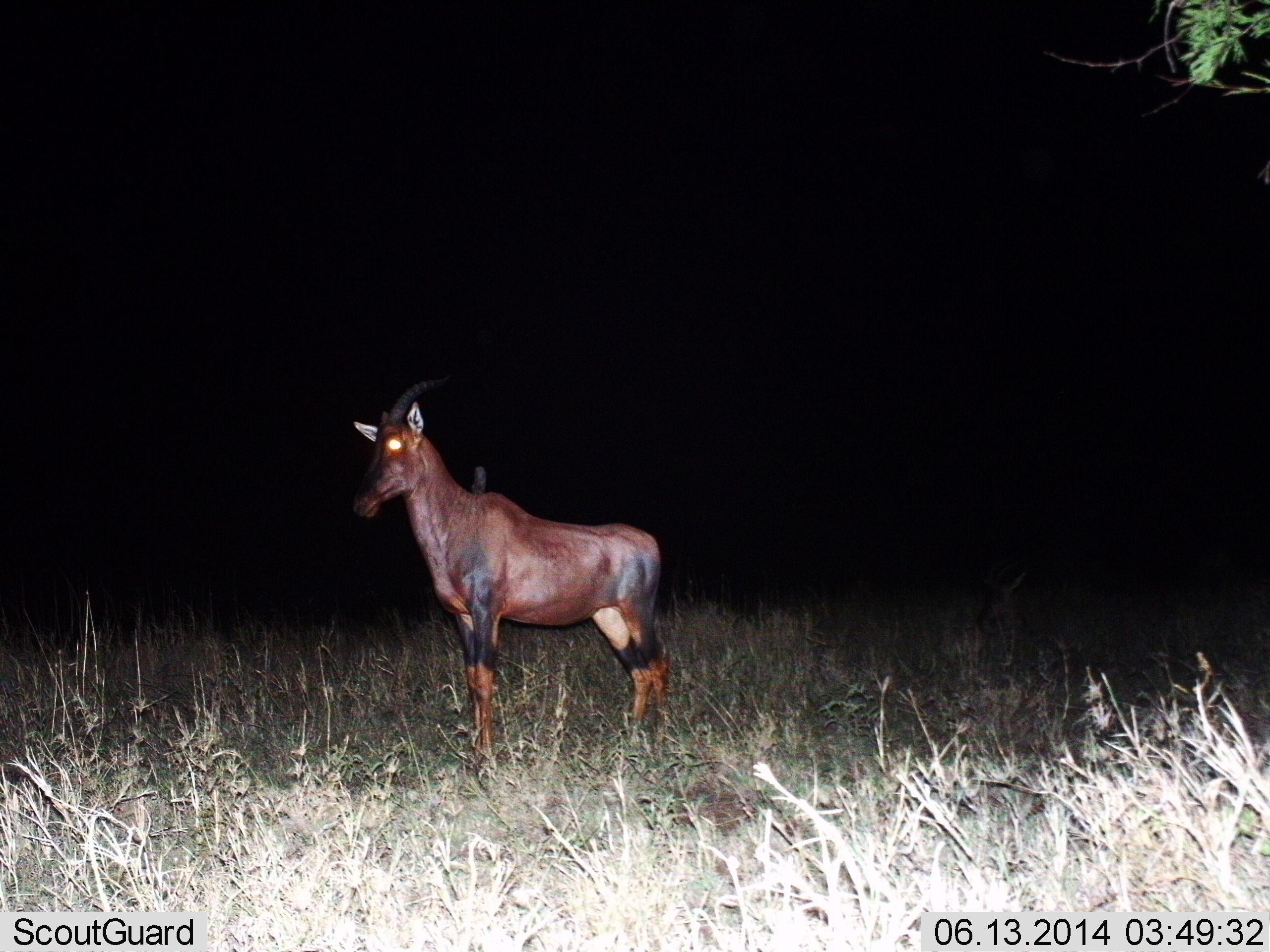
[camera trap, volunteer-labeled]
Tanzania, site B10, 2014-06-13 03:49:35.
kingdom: Animalia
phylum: Chordata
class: Mammalia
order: Artiodactyla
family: Bovidae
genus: Damaliscus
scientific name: Damaliscus lunatus jimela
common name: topi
Topi (Damaliscus lunatus jimela), count 1. Behavior (volunteer vote fractions): standing 100%, resting 0%, moving 0%, interacting 0%. Young present (vote fraction): 0%. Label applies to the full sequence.